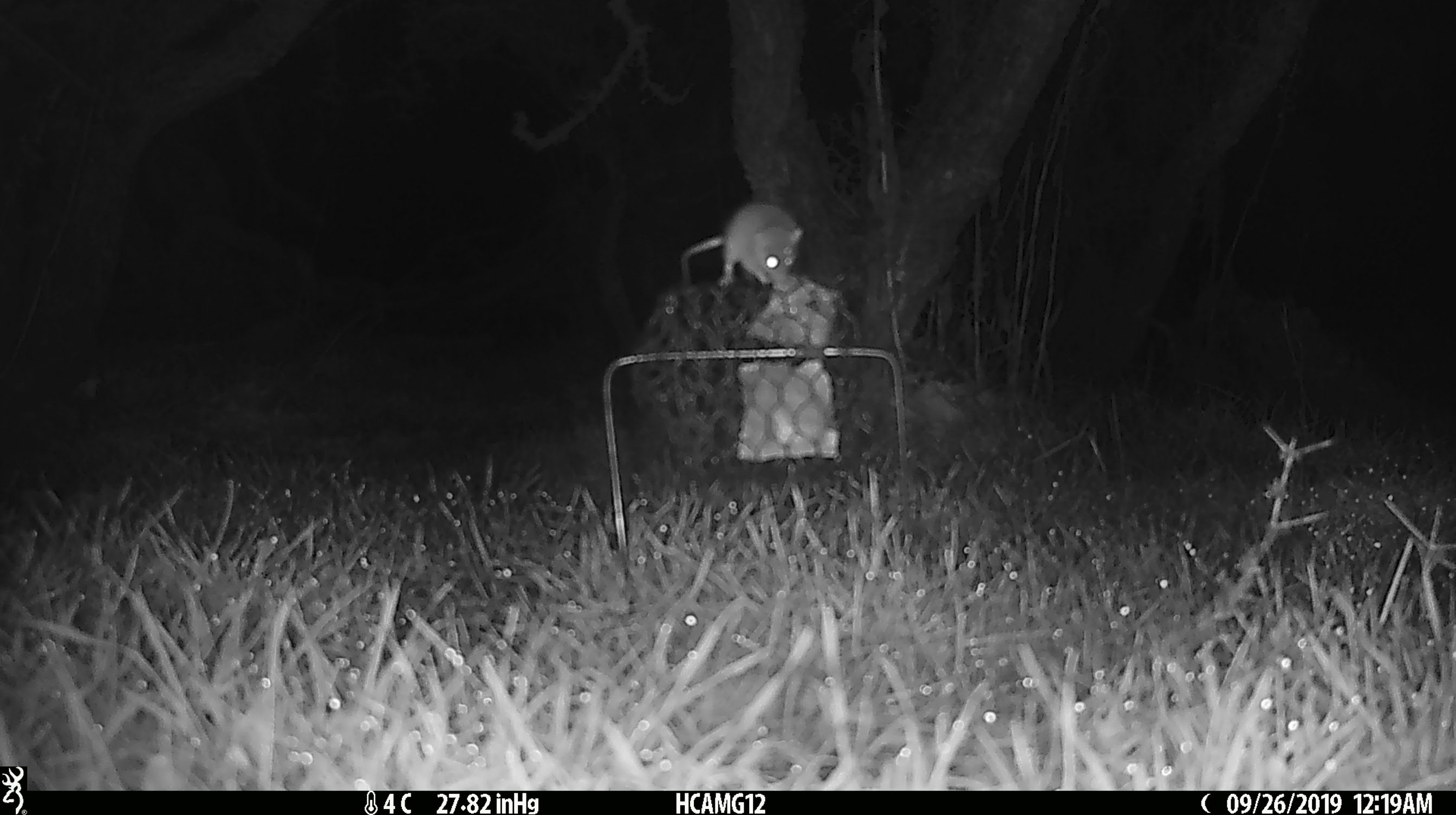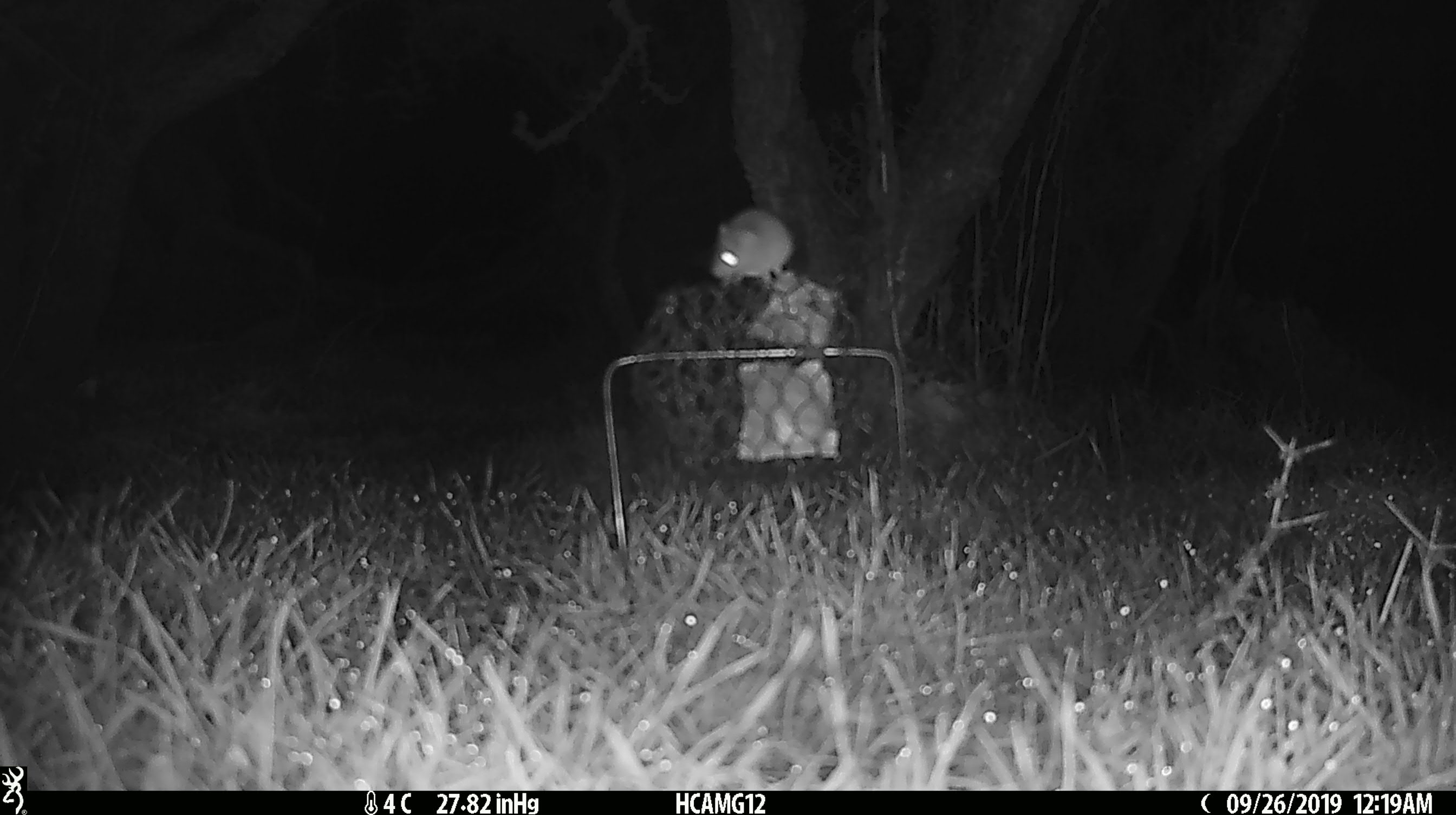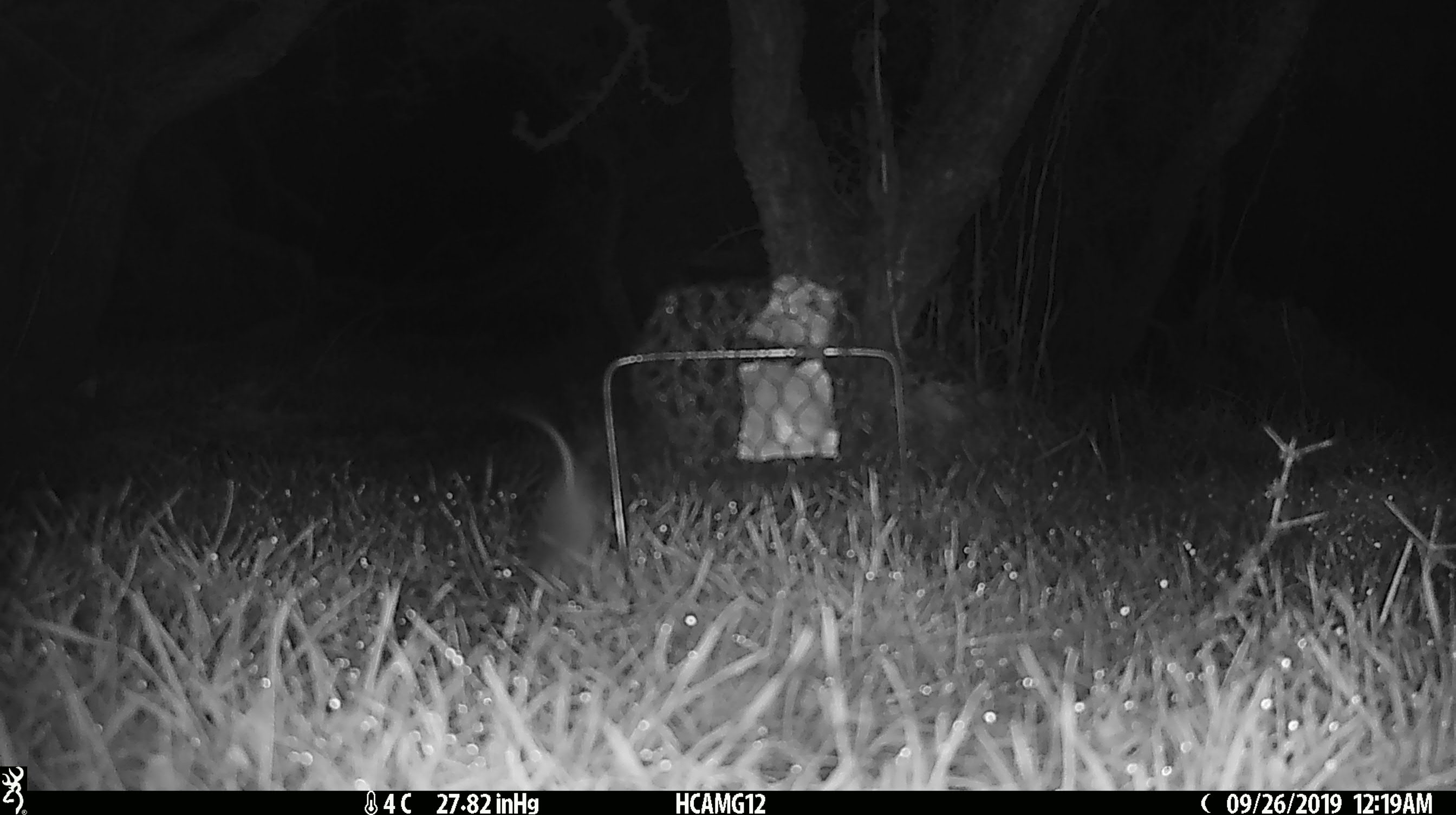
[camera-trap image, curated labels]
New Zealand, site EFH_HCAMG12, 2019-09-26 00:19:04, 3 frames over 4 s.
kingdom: Animalia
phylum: Chordata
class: Mammalia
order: Rodentia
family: Muridae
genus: Mus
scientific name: Mus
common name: mouse